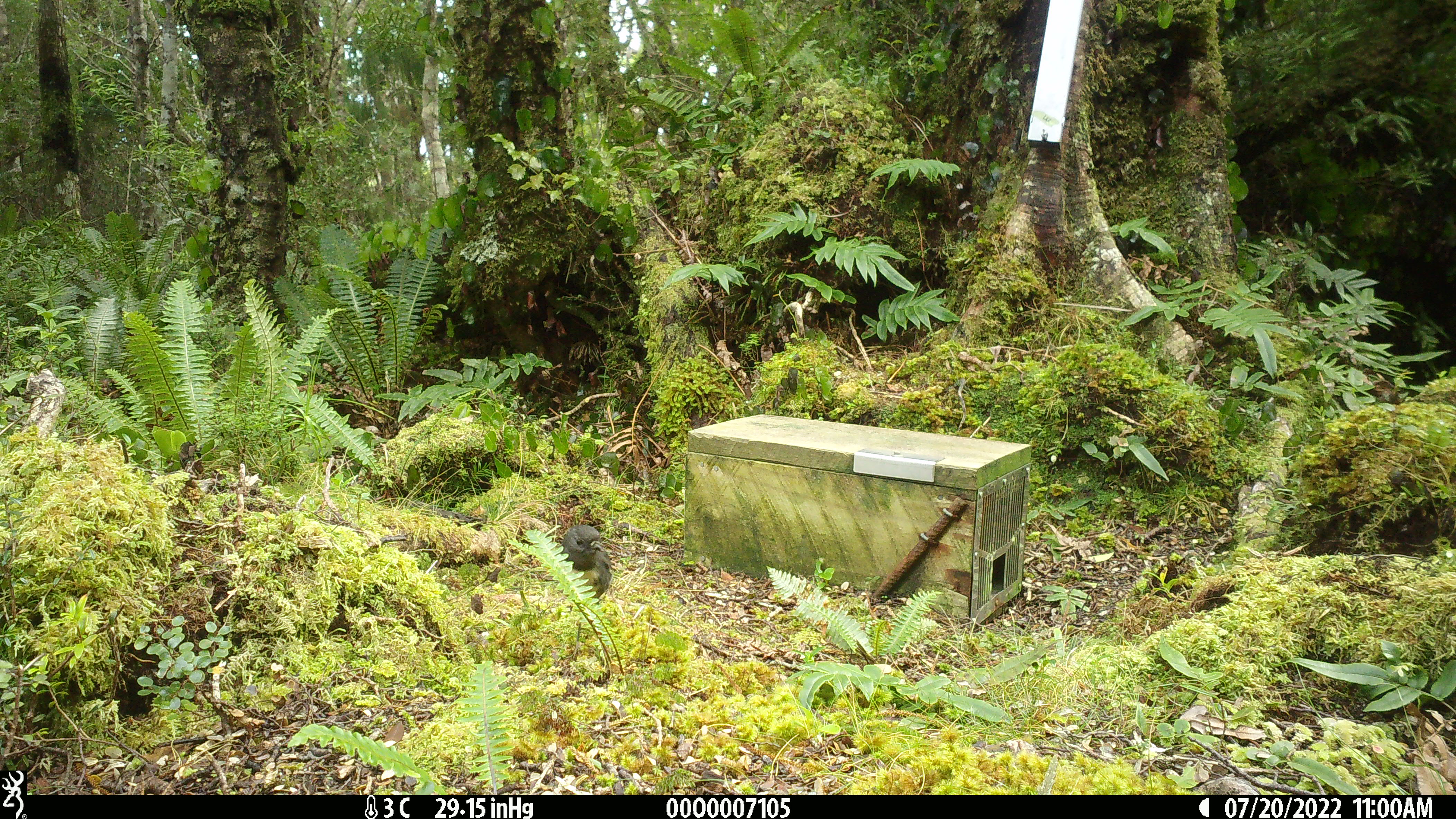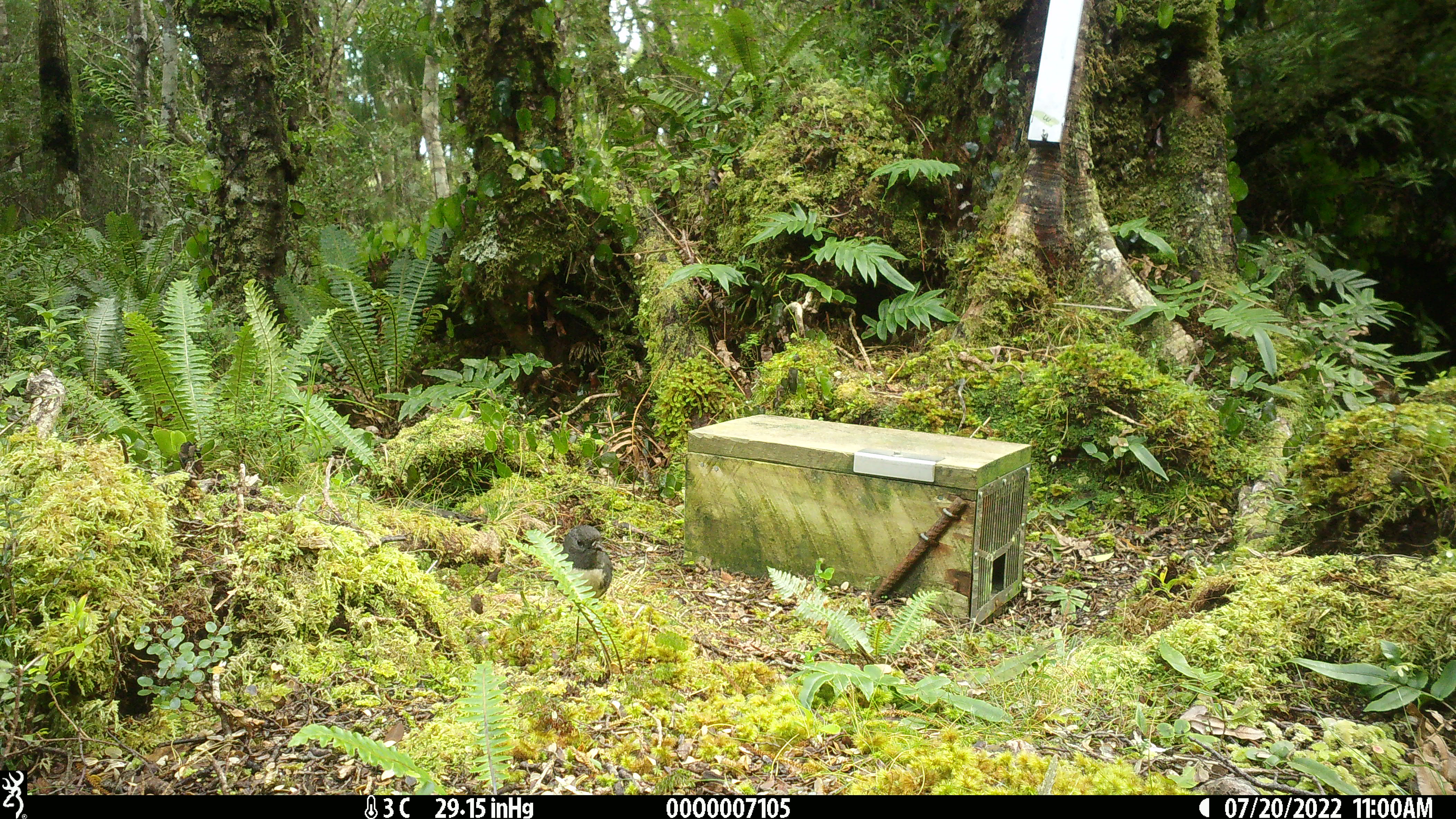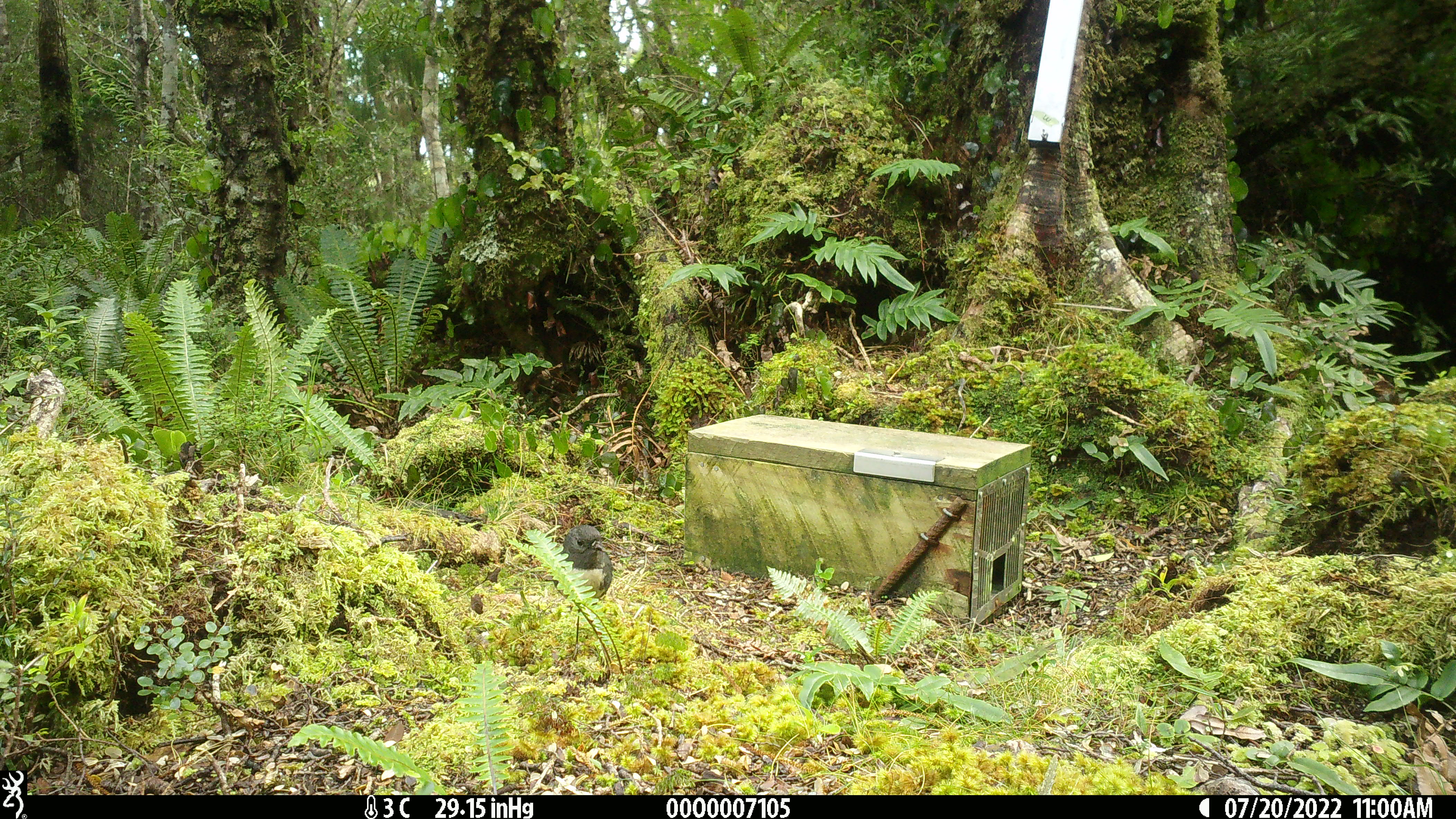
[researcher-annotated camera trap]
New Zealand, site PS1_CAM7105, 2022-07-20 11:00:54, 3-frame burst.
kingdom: Animalia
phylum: Chordata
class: Aves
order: Passeriformes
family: Petroicidae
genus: Petroica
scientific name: Petroica australis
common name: new zealand robin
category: robin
Robin (new zealand robin) (Petroica australis).